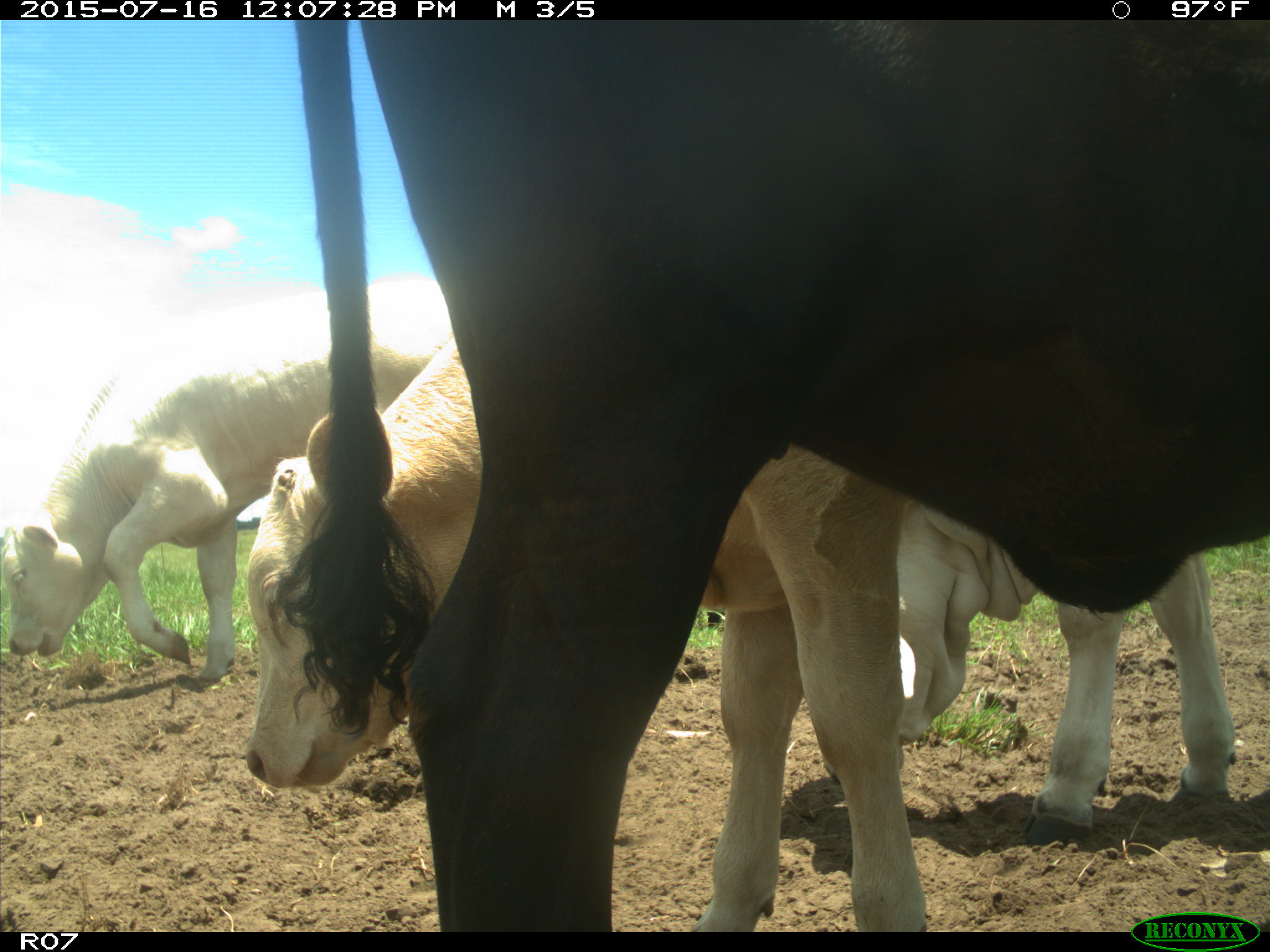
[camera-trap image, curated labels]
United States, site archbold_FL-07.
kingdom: Animalia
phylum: Chordata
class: Mammalia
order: Artiodactyla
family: Bovidae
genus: Bos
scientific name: Bos taurus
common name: domestic cow